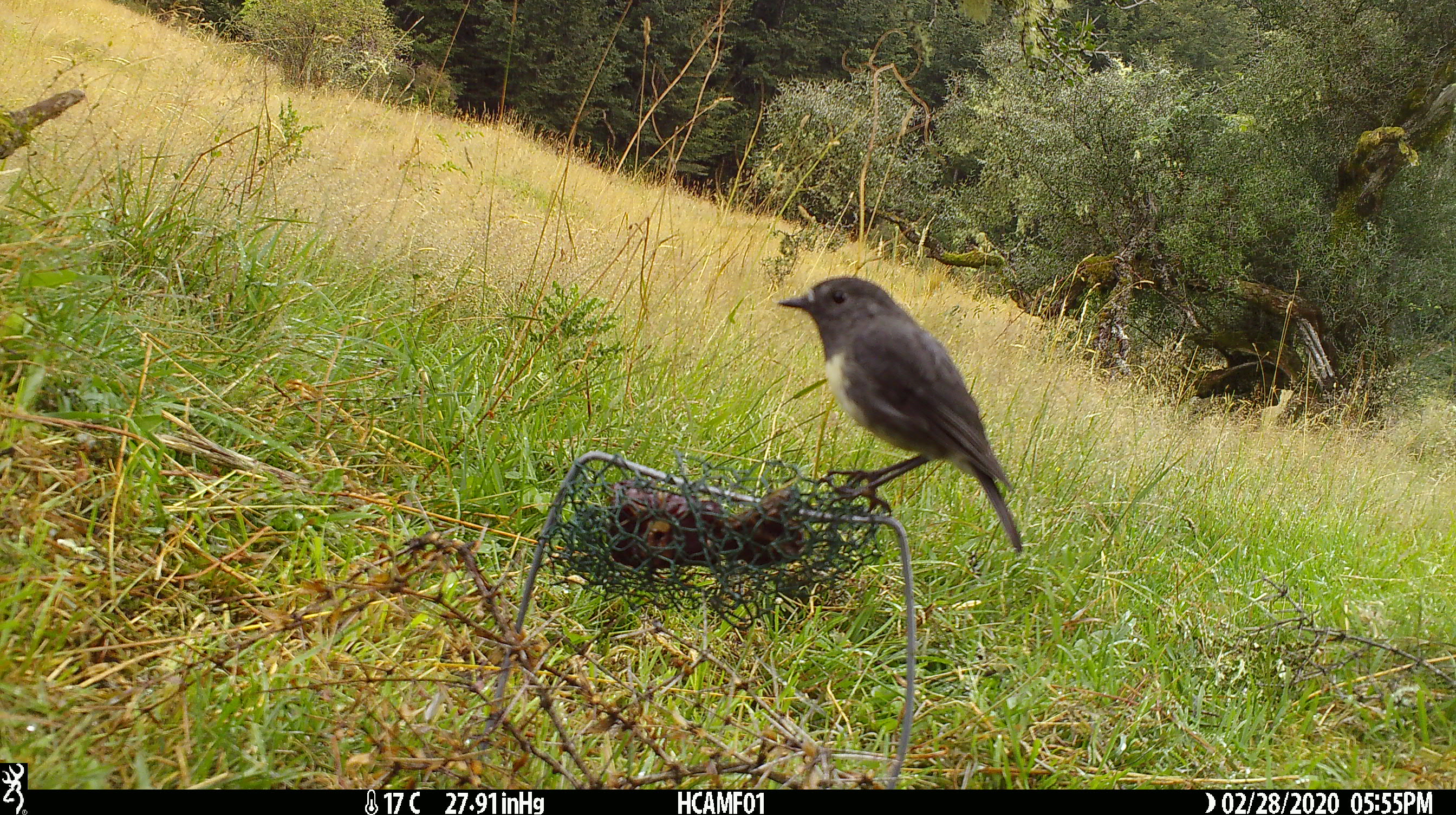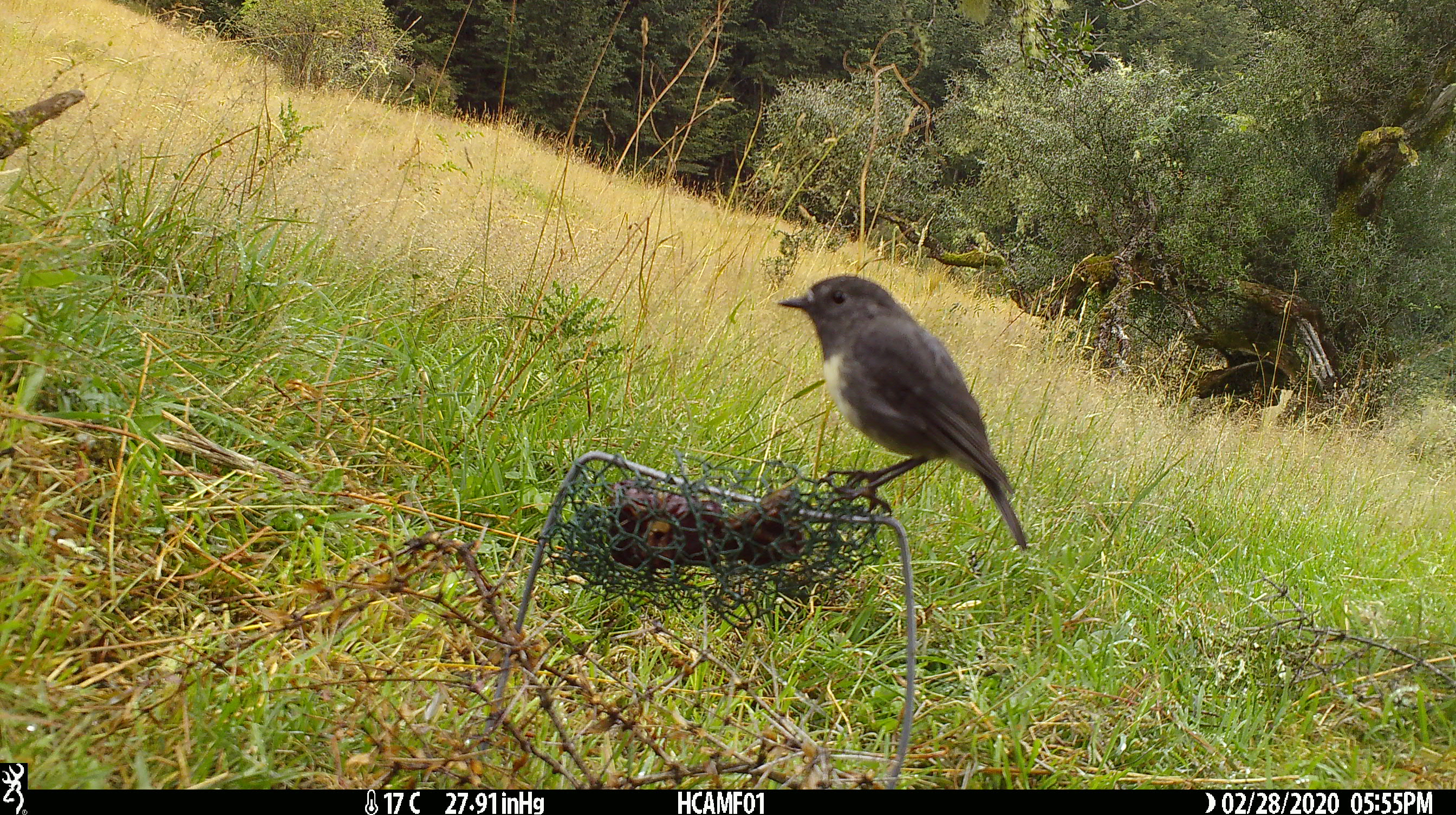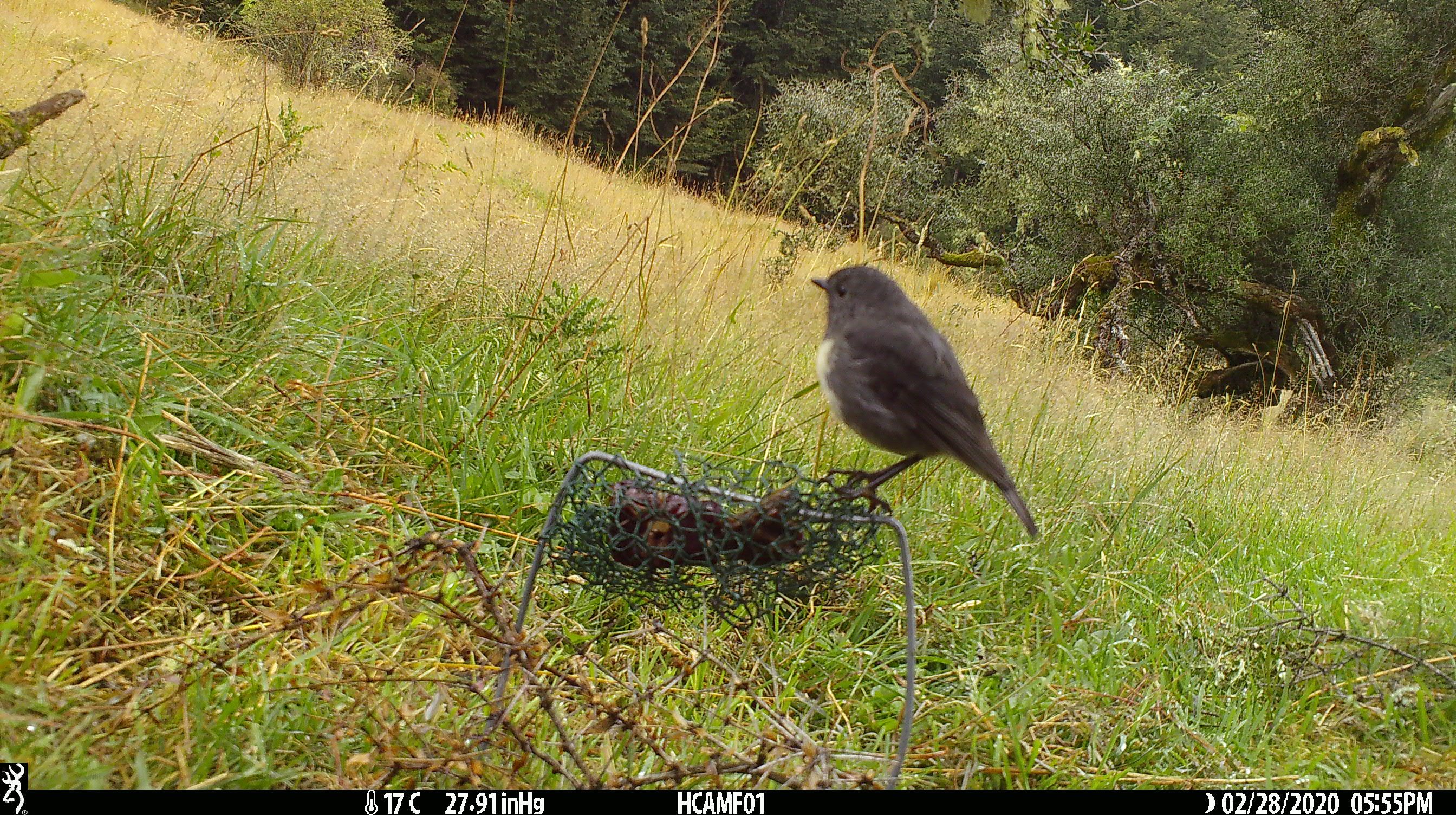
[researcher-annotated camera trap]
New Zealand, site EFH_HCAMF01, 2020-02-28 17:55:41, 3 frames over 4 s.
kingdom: Animalia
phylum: Chordata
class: Aves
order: Passeriformes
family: Petroicidae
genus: Petroica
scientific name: Petroica australis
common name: new zealand robin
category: robin